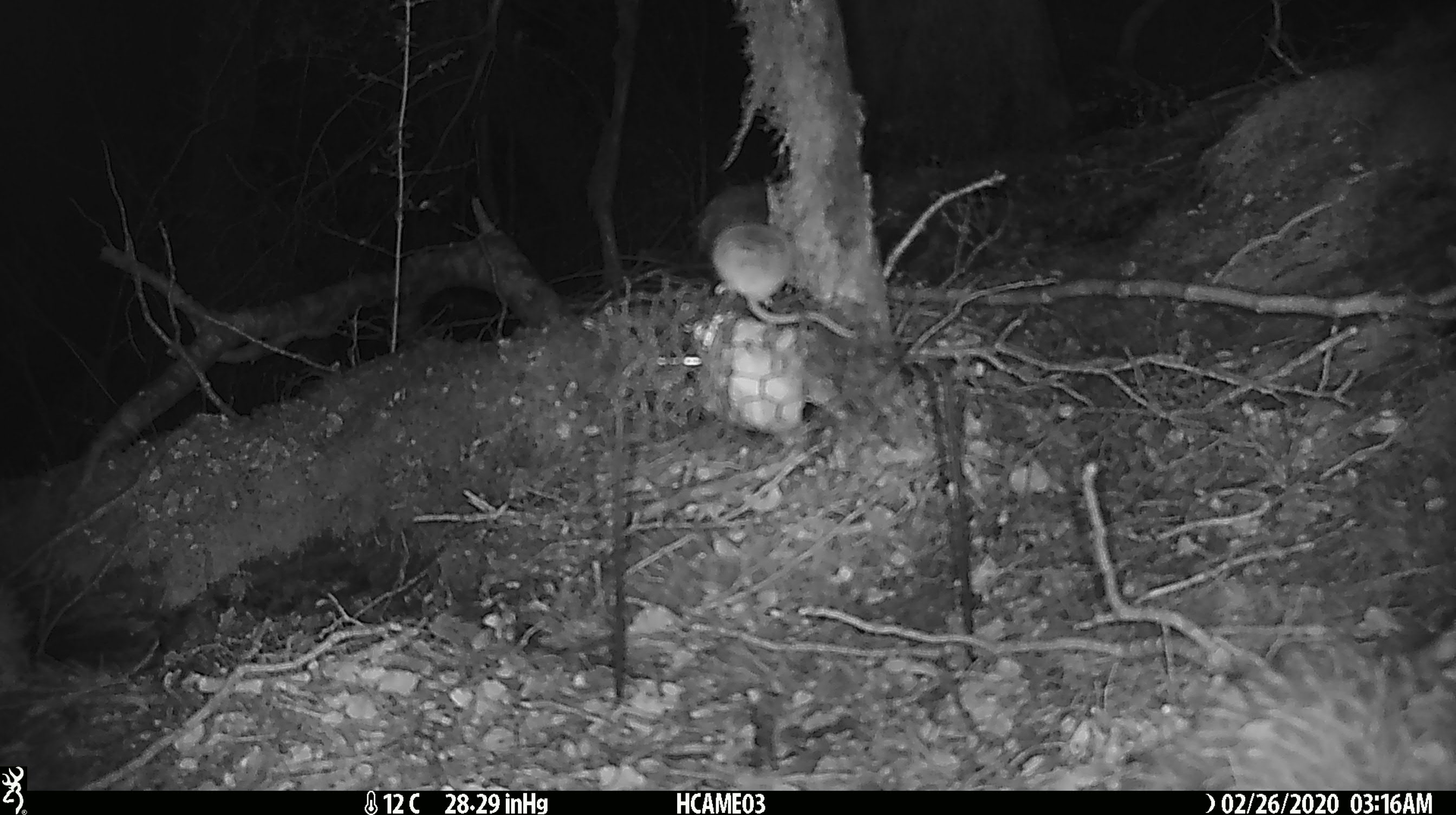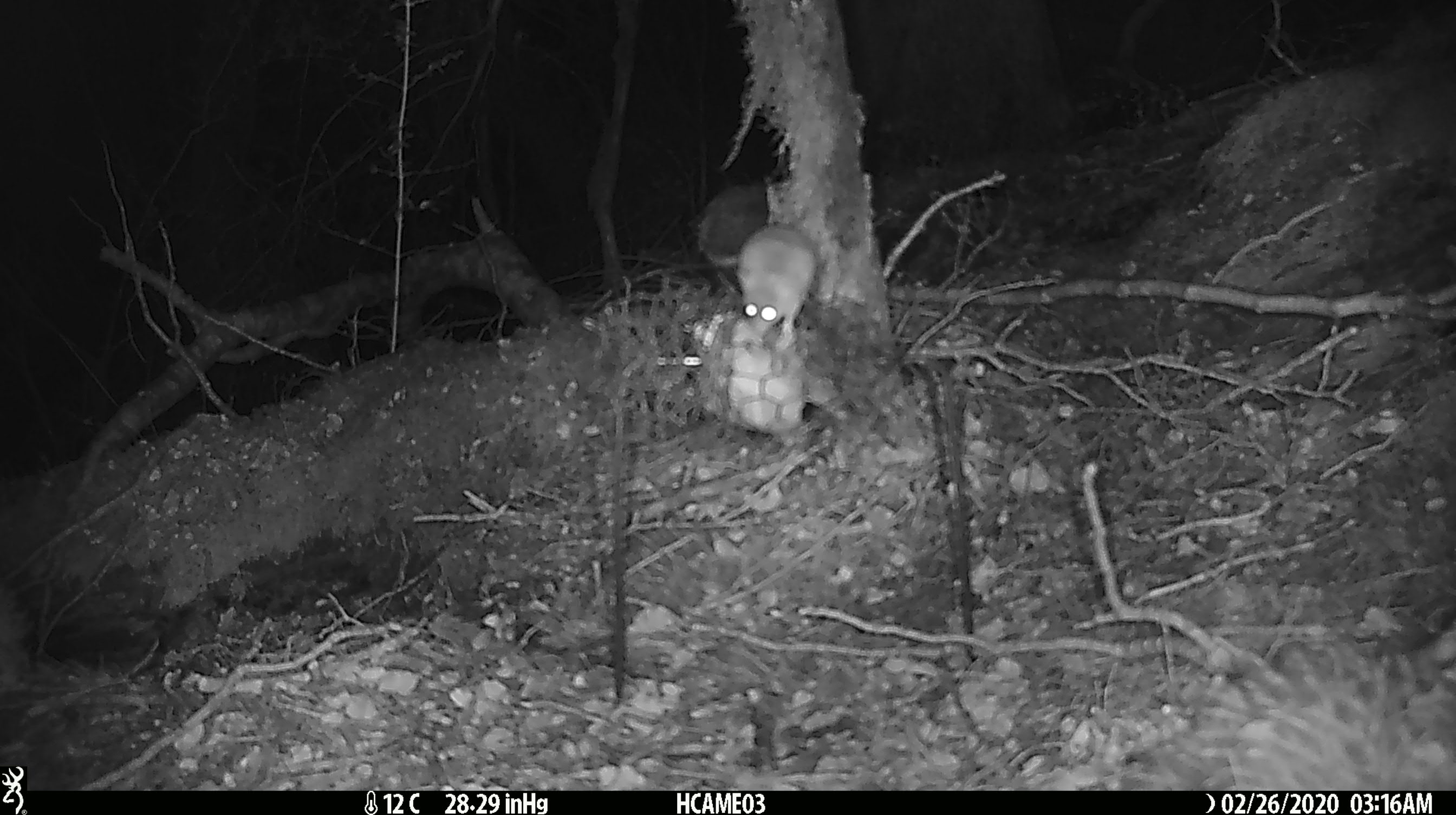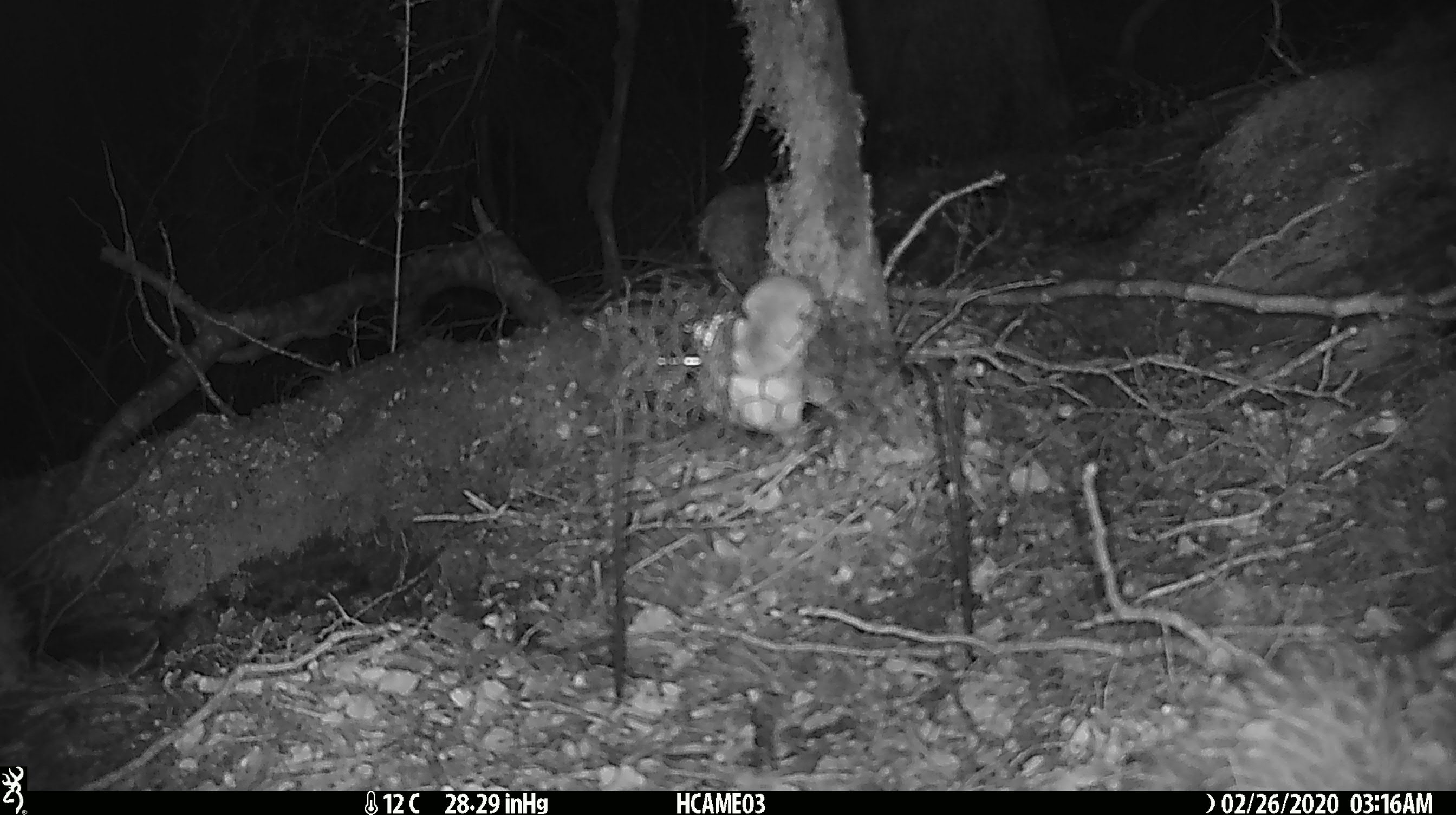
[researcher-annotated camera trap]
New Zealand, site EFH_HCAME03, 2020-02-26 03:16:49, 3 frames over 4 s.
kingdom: Animalia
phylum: Chordata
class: Mammalia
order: Rodentia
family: Muridae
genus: Mus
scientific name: Mus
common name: mouse